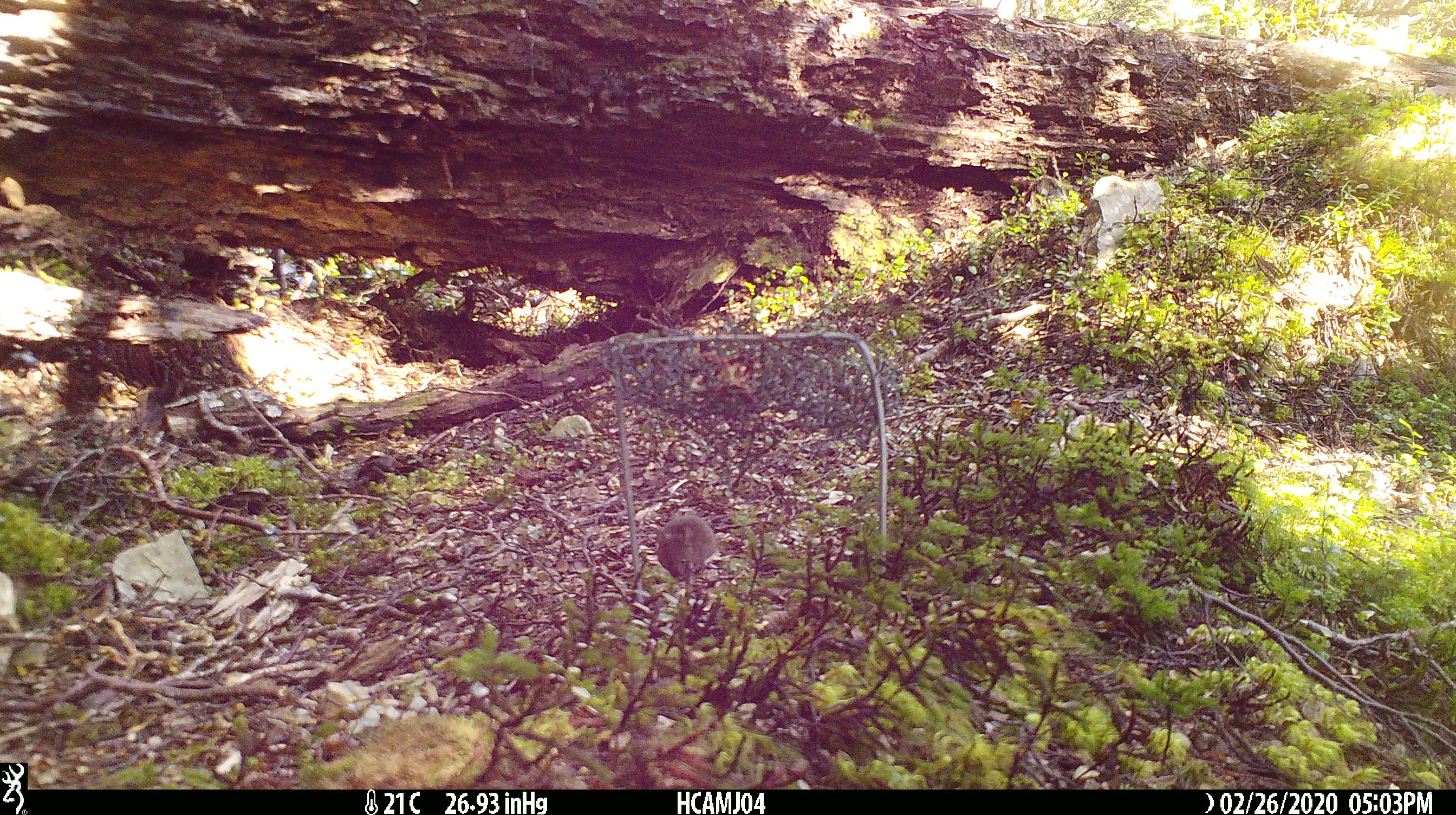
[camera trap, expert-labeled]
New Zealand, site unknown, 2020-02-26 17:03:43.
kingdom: Animalia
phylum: Chordata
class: Mammalia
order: Rodentia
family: Muridae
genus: Mus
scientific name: Mus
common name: mouse